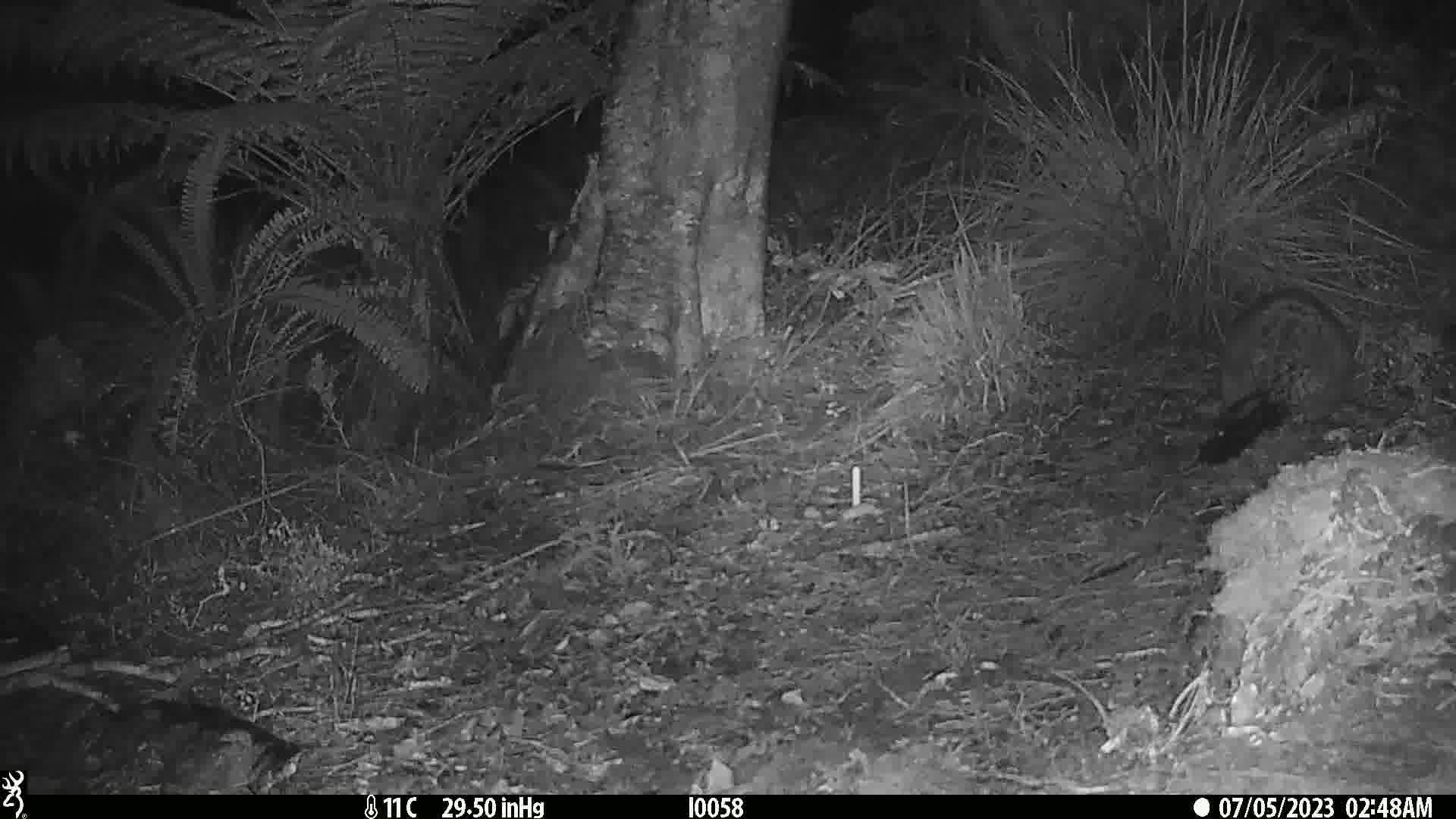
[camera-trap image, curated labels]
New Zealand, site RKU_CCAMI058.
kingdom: Animalia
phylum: Chordata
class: Mammalia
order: Diprotodontia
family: Phalangeridae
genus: Trichosurus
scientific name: Trichosurus vulpecula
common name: common brushtail possum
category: possum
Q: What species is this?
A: Possum (common brushtail possum) (Trichosurus vulpecula).